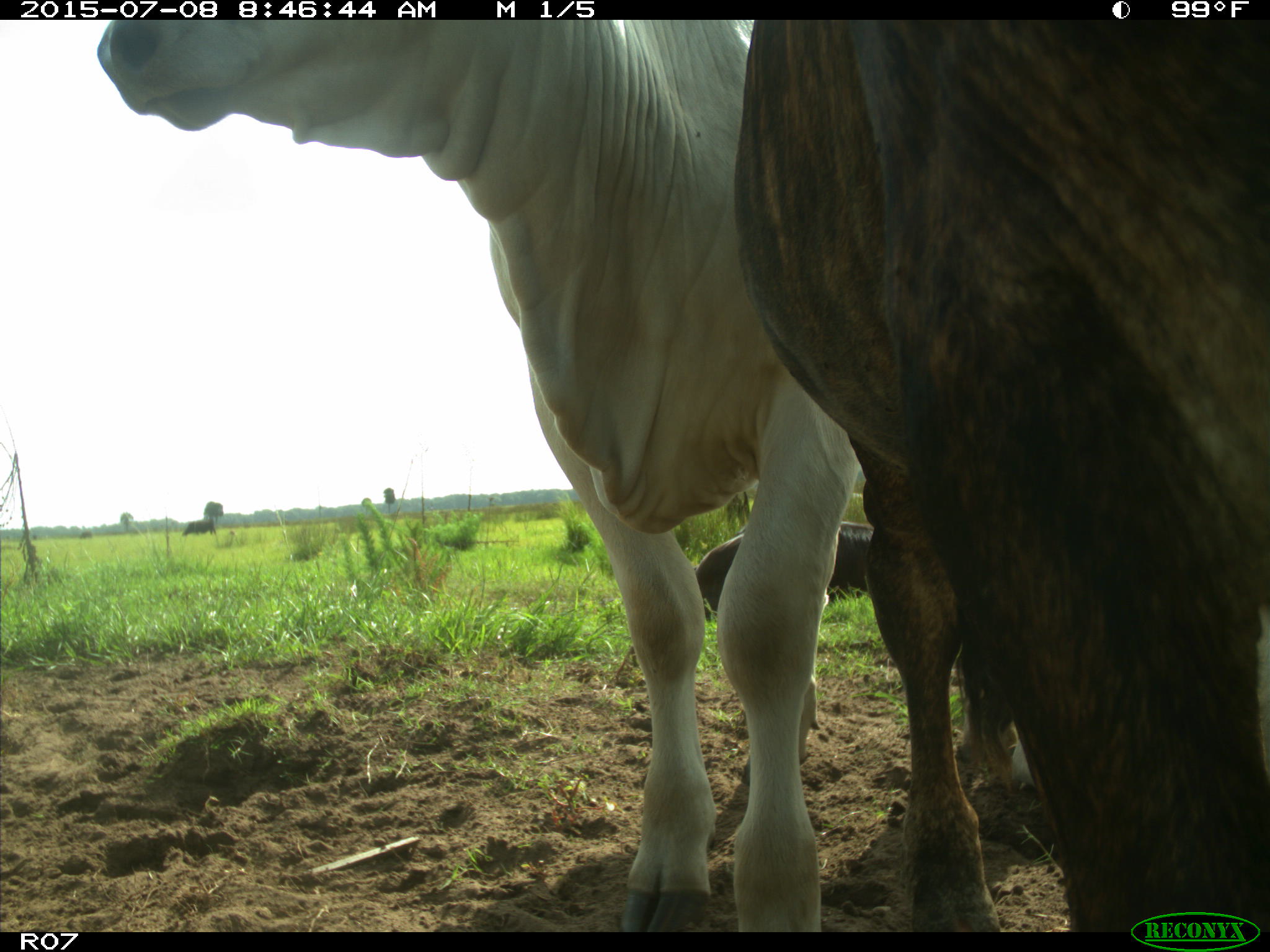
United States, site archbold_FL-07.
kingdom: Animalia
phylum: Chordata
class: Mammalia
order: Artiodactyla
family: Bovidae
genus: Bos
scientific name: Bos taurus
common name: domestic cow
Bos taurus (domestic cow).